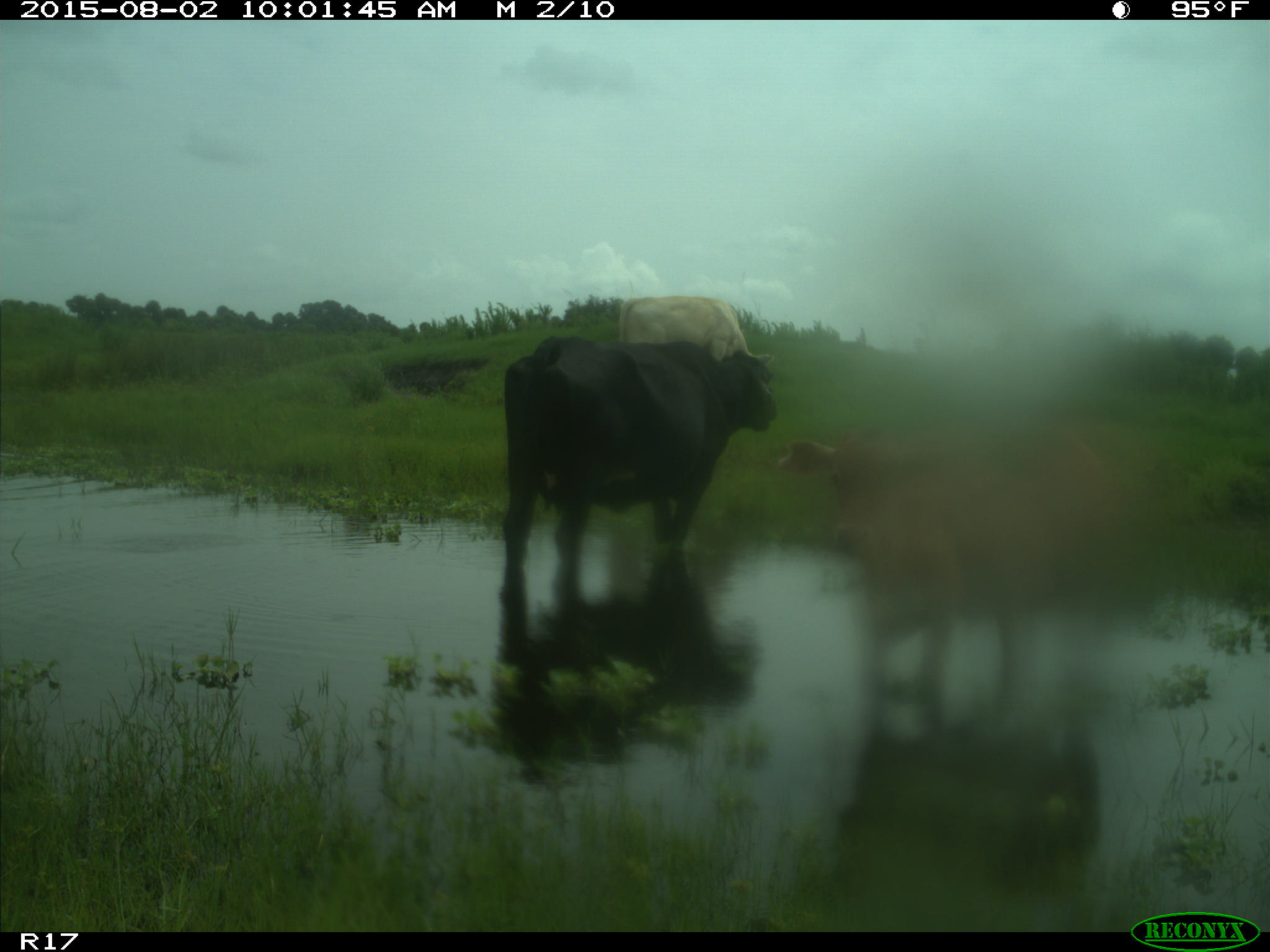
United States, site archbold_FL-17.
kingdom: Animalia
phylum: Chordata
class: Mammalia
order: Artiodactyla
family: Bovidae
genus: Bos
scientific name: Bos taurus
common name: domestic cow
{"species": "Bos taurus (domestic cow)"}